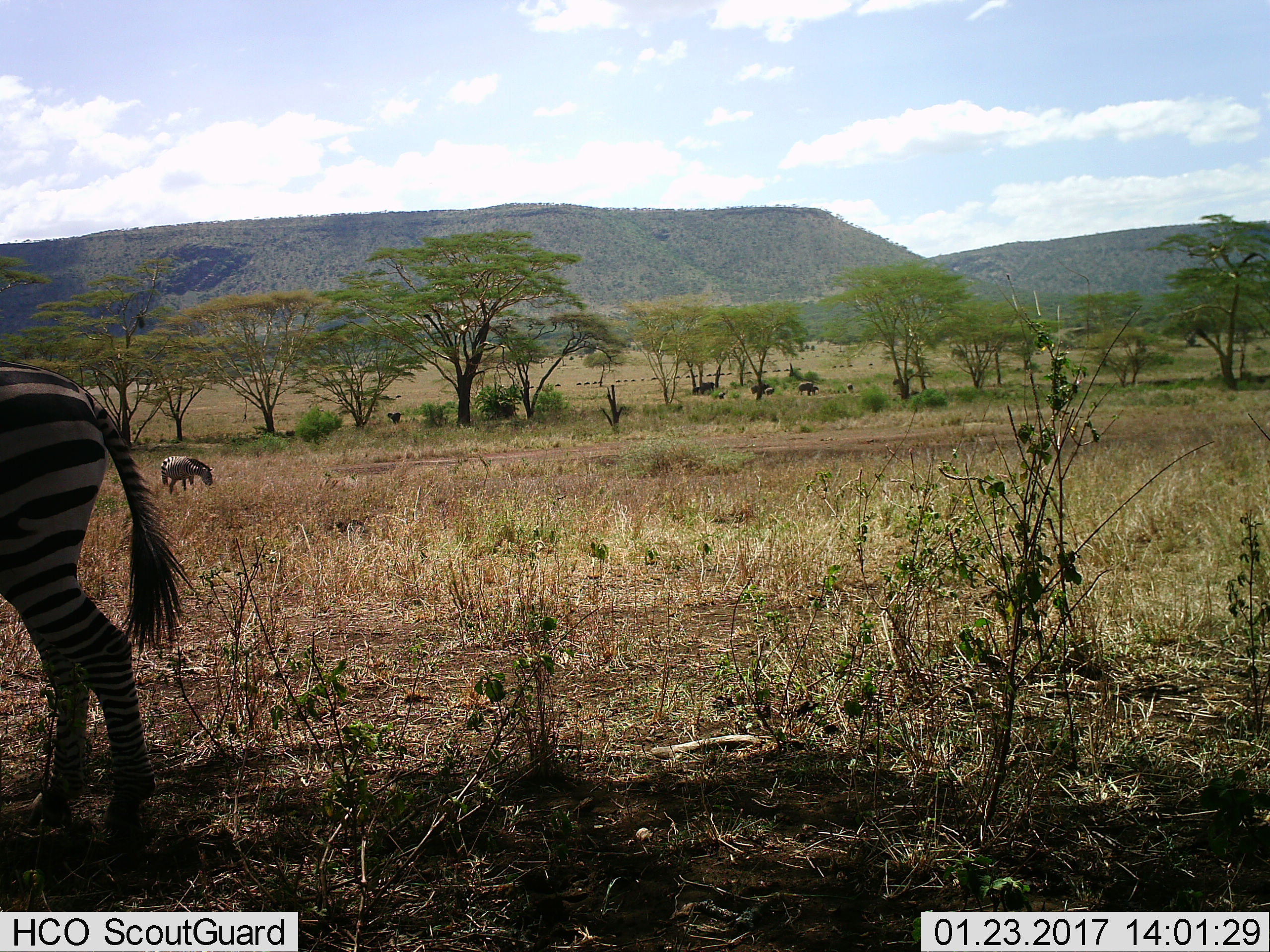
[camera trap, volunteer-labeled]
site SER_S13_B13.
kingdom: Animalia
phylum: Chordata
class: Mammalia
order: Perissodactyla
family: Equidae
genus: Equus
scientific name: Equus quagga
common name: plains zebra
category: zebraplains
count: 2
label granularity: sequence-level